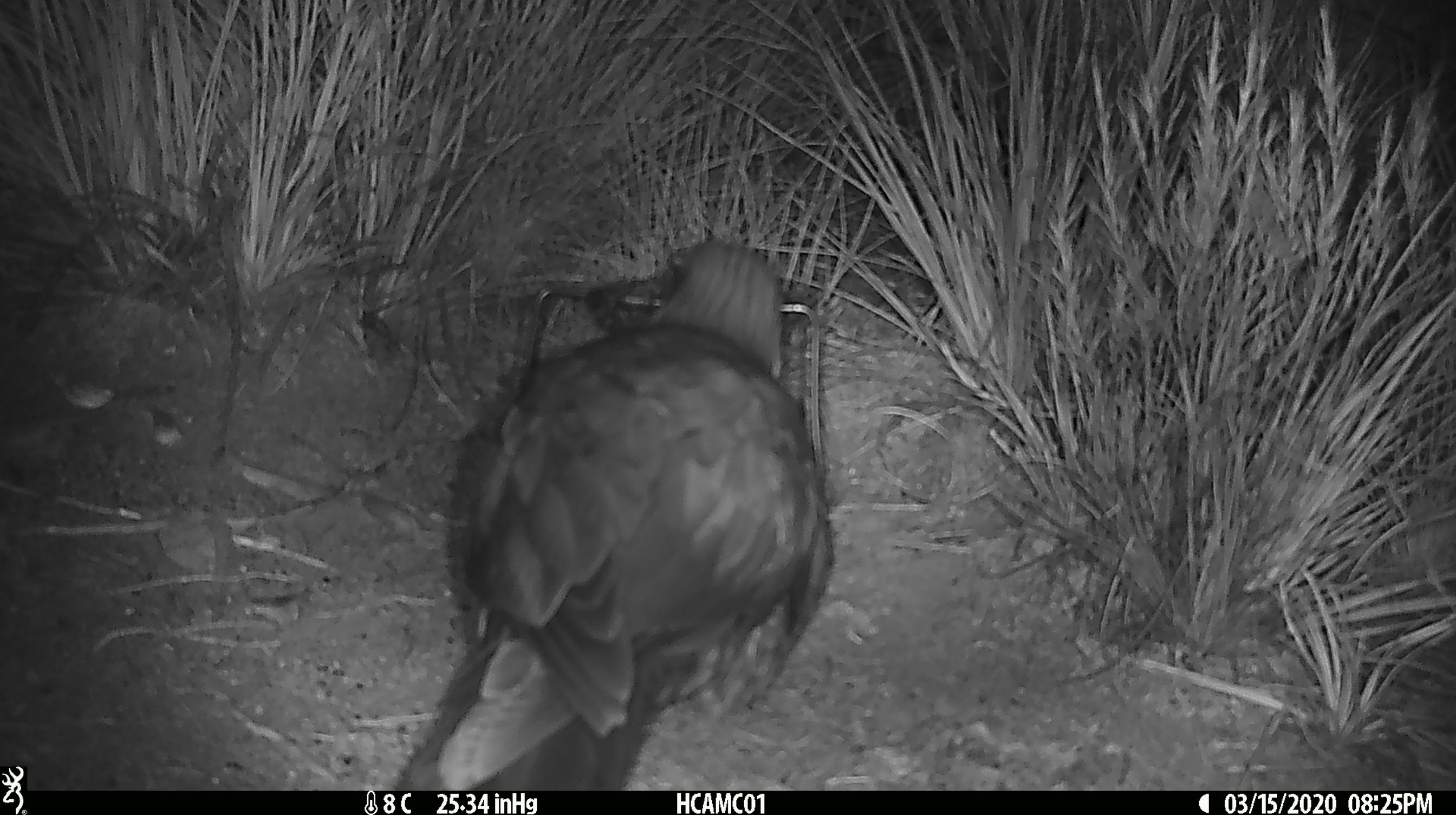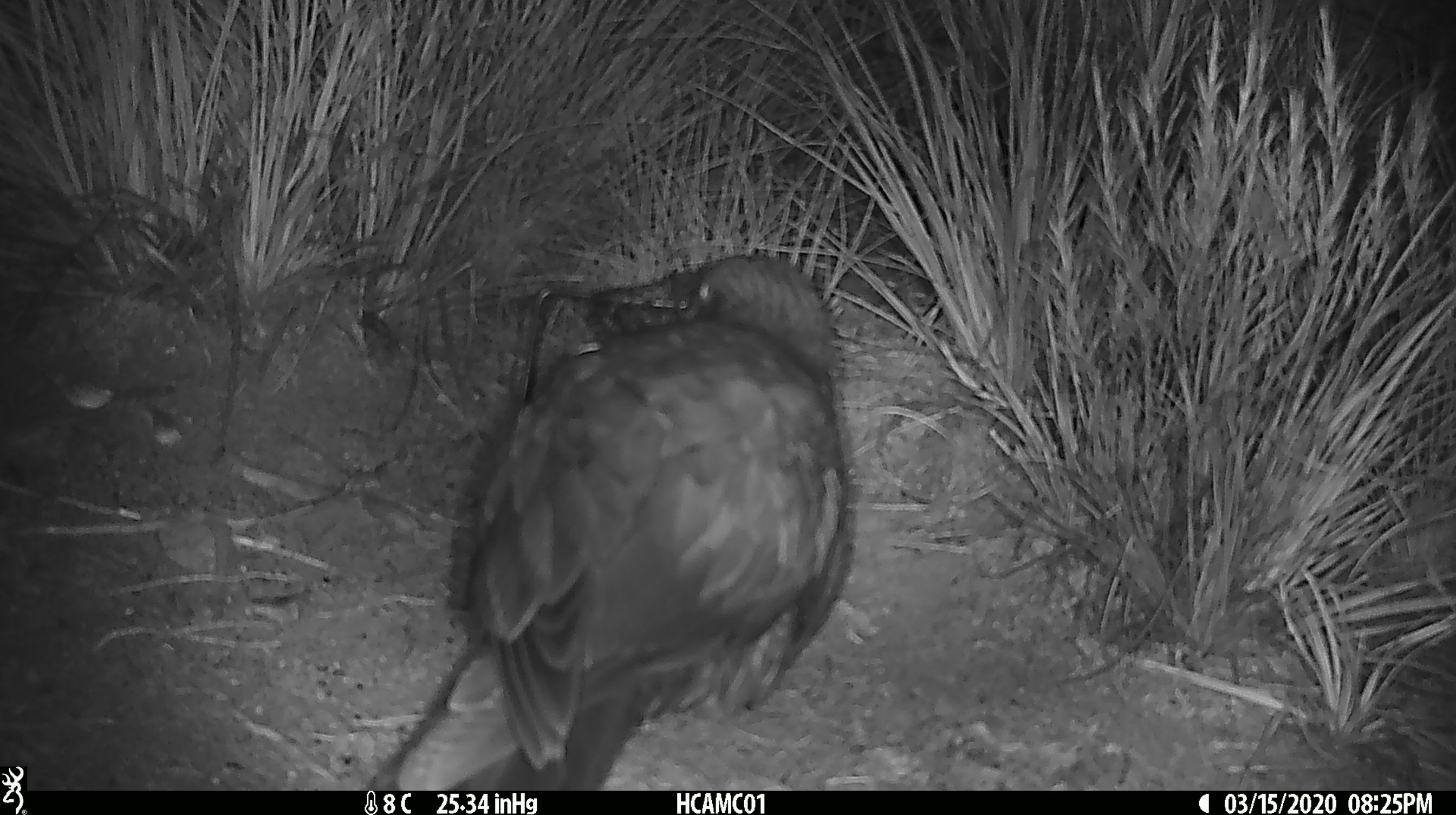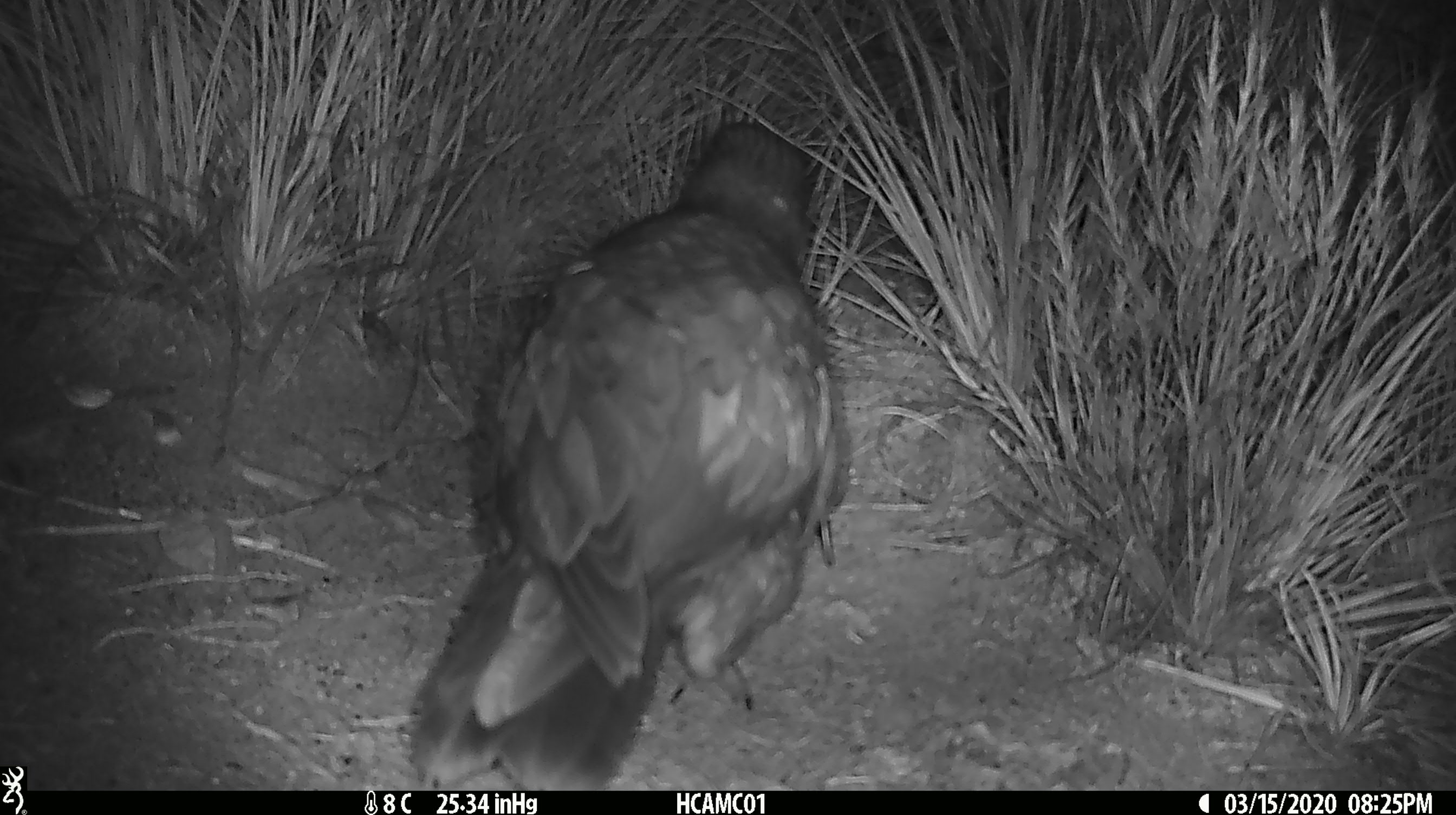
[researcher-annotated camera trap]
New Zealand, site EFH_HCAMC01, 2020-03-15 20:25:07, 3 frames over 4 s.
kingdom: Animalia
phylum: Chordata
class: Aves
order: Psittaciformes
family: Strigopidae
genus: Nestor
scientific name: Nestor notabilis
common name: kea